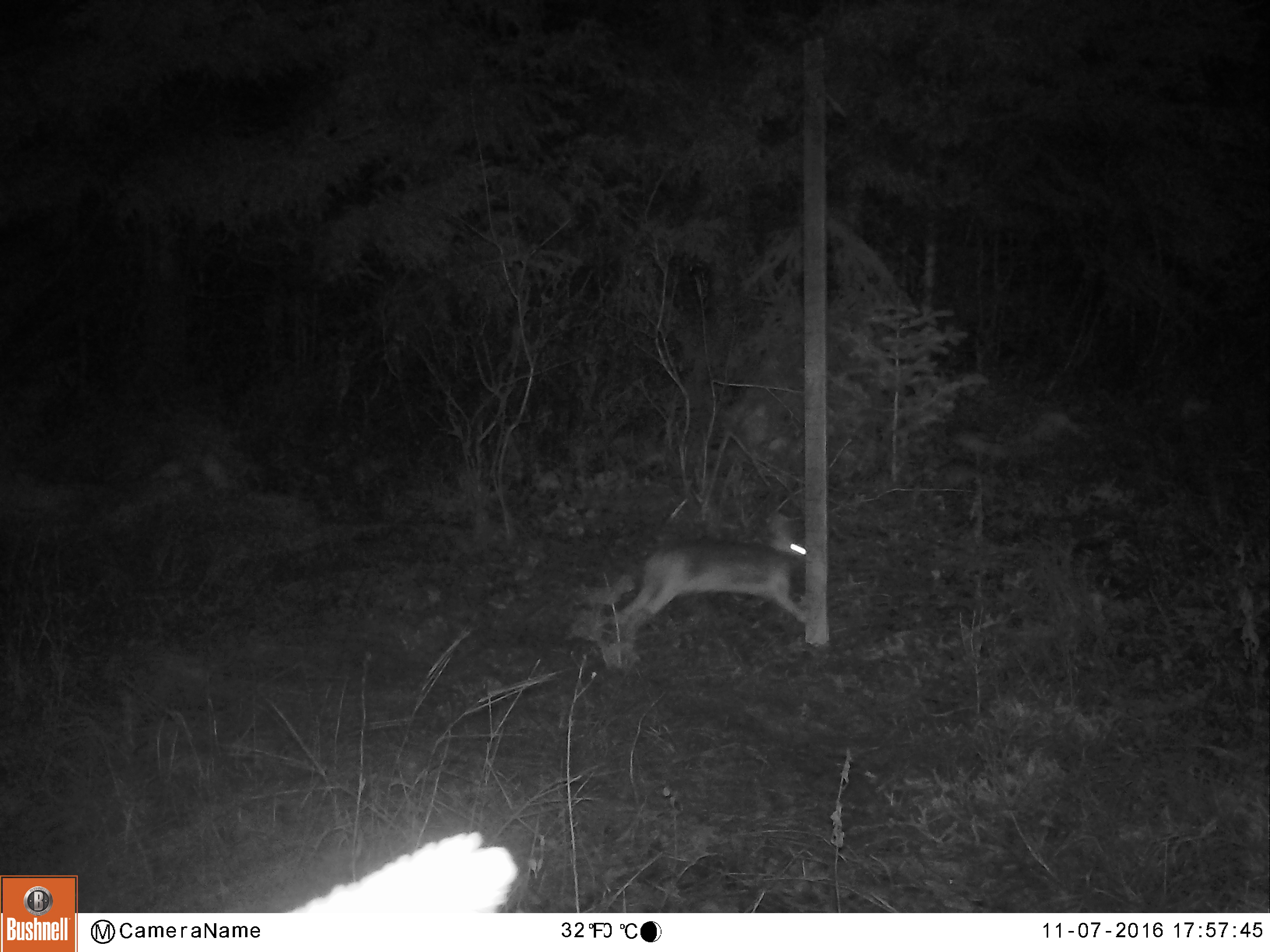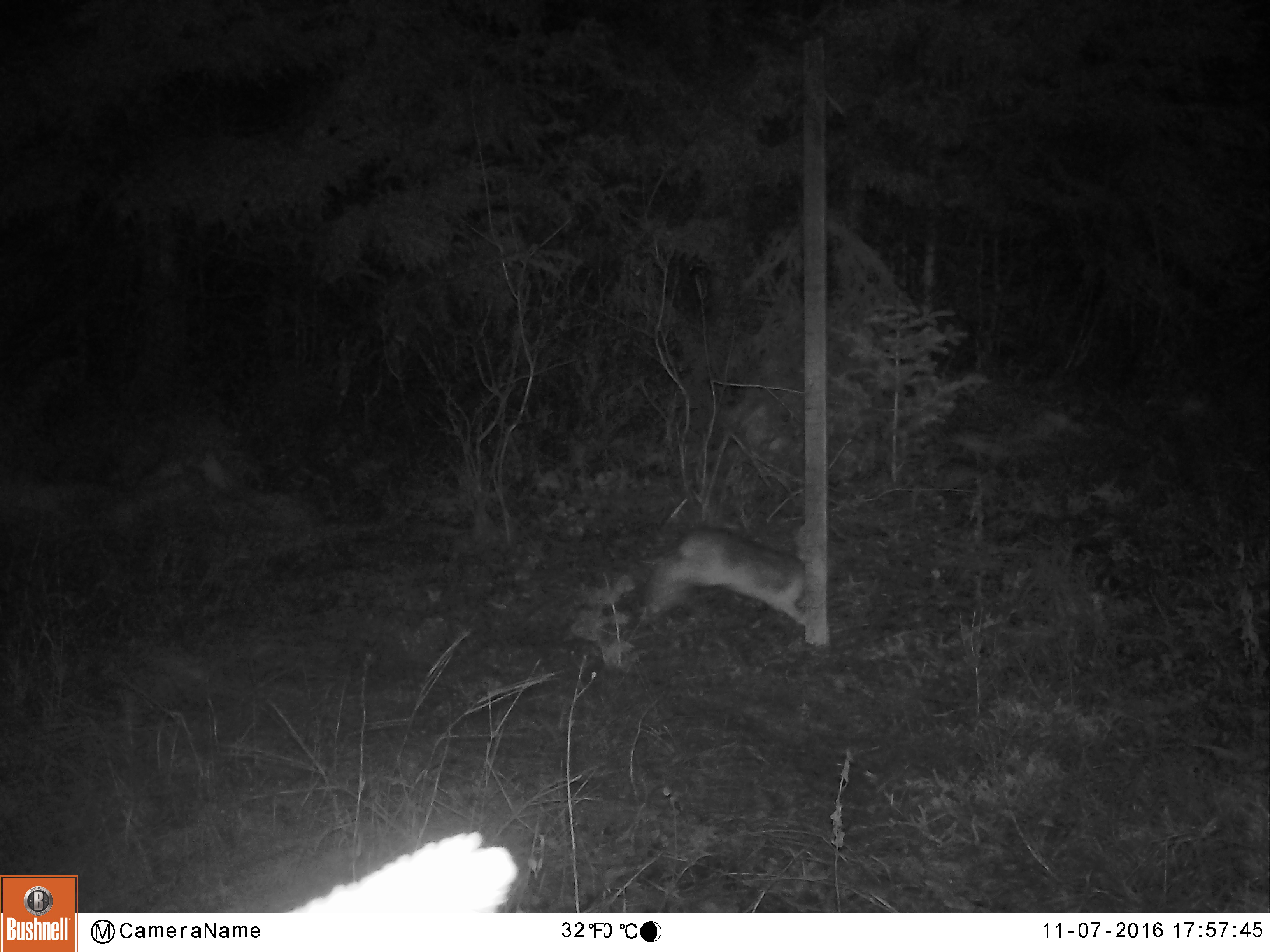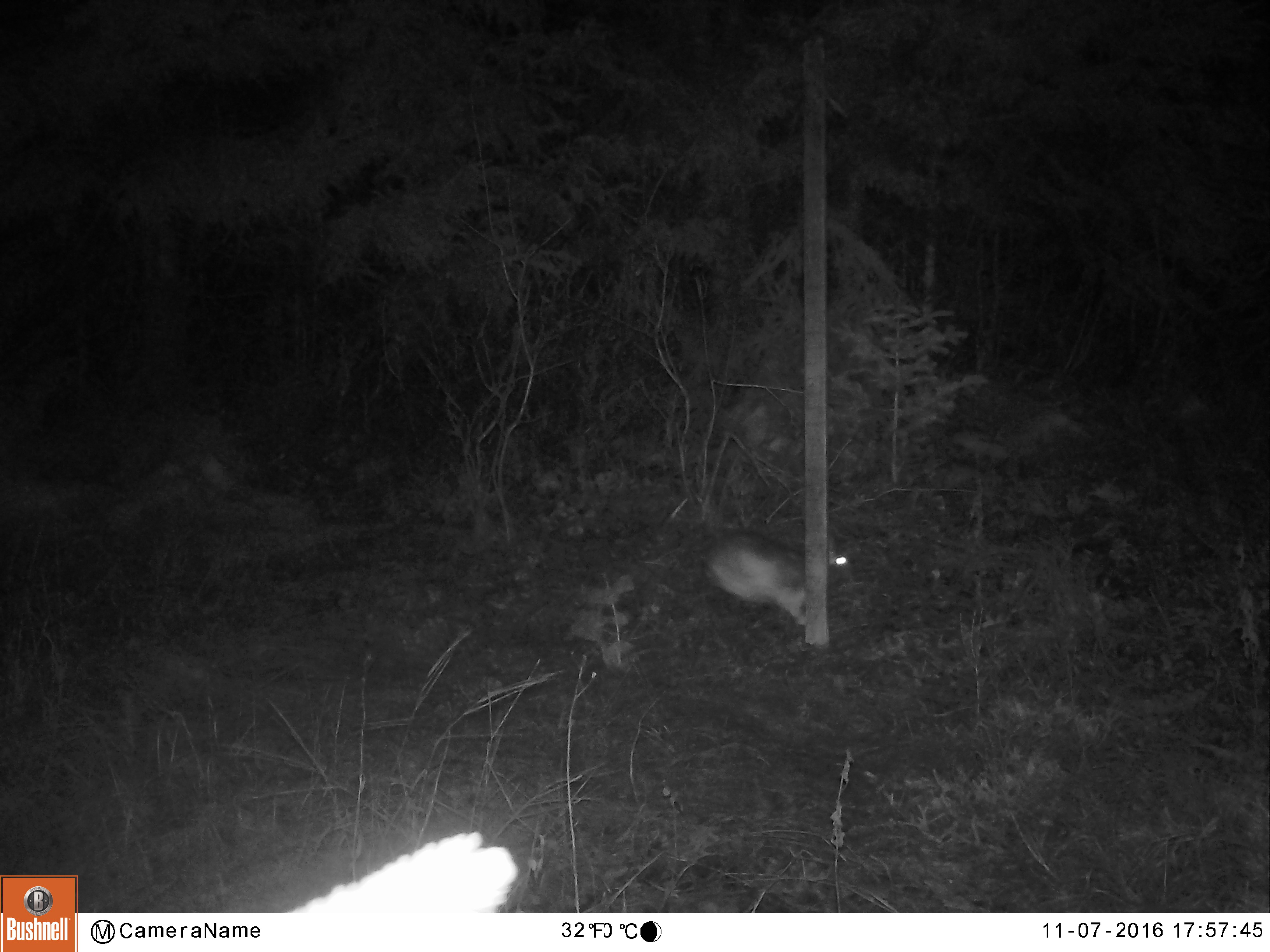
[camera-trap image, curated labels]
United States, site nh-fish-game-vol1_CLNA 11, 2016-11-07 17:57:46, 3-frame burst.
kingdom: Animalia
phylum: Chordata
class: Mammalia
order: Lagomorpha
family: Leporidae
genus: Lepus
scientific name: Lepus americanus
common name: snowshoe hare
Snowshoe hare (Lepus americanus).